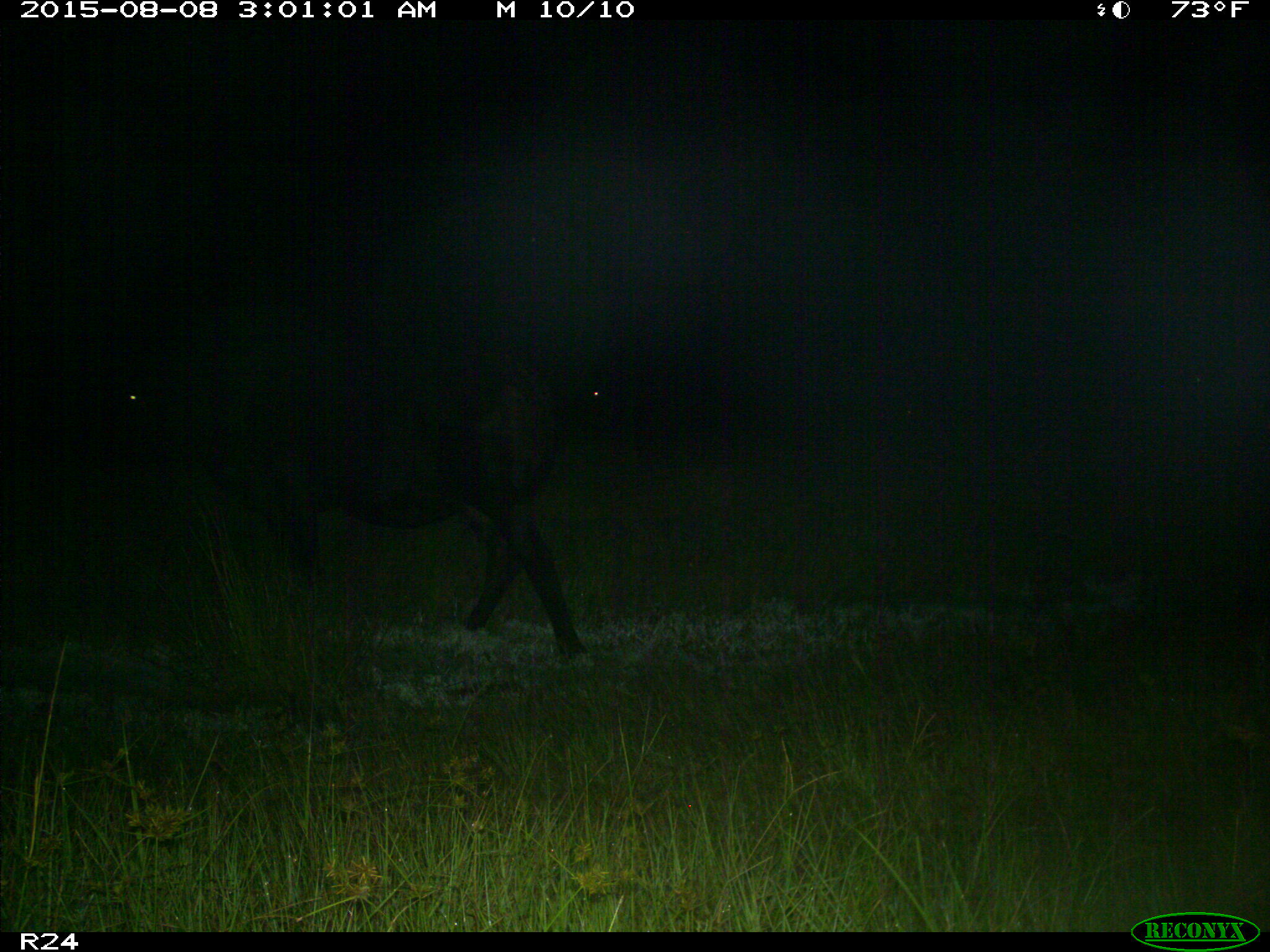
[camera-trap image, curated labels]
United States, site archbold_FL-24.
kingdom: Animalia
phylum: Chordata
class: Mammalia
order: Artiodactyla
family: Bovidae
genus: Bos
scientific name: Bos taurus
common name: domestic cow